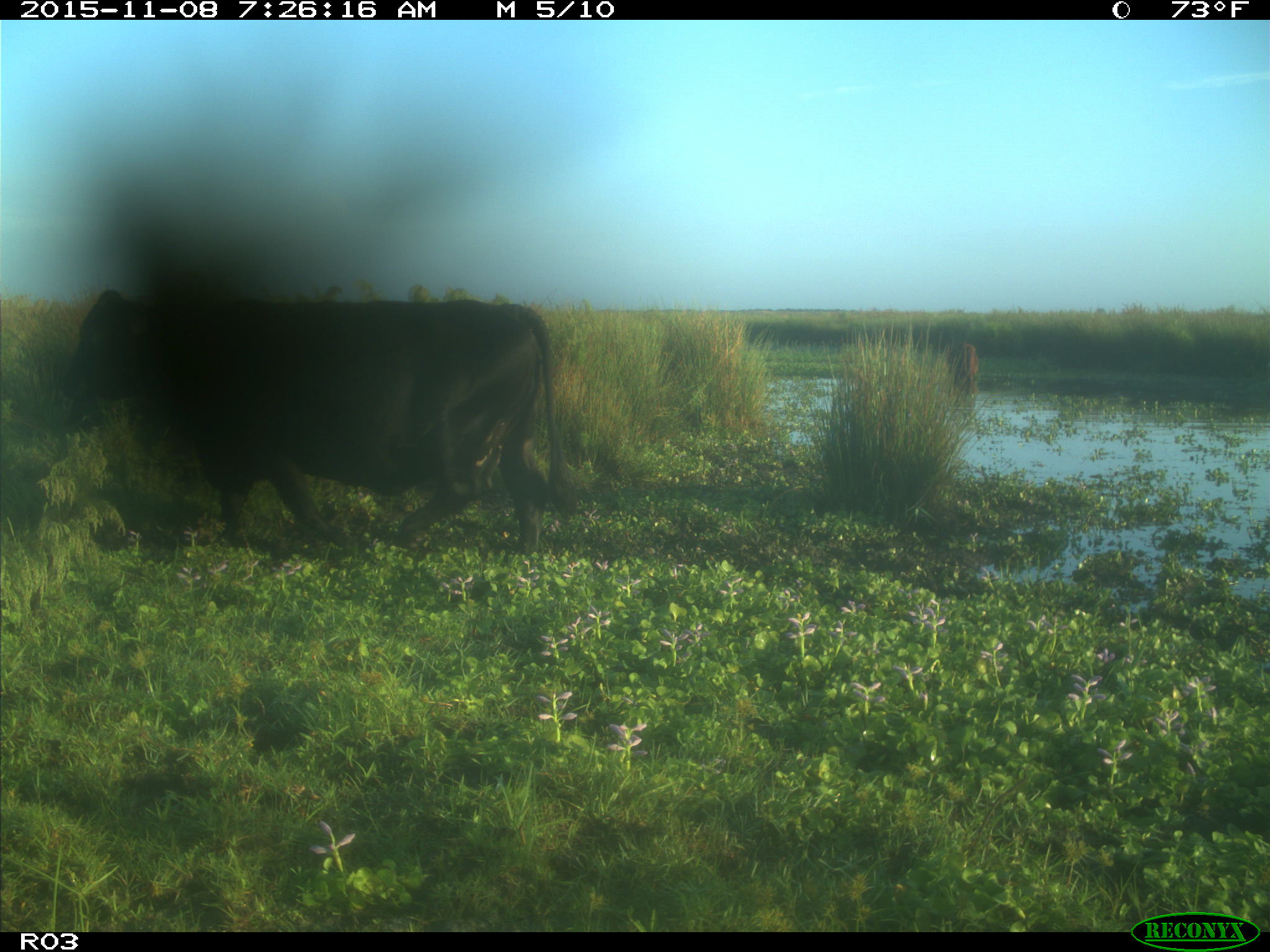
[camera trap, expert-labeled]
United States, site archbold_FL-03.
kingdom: Animalia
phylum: Chordata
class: Mammalia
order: Artiodactyla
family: Bovidae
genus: Bos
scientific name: Bos taurus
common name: domestic cow